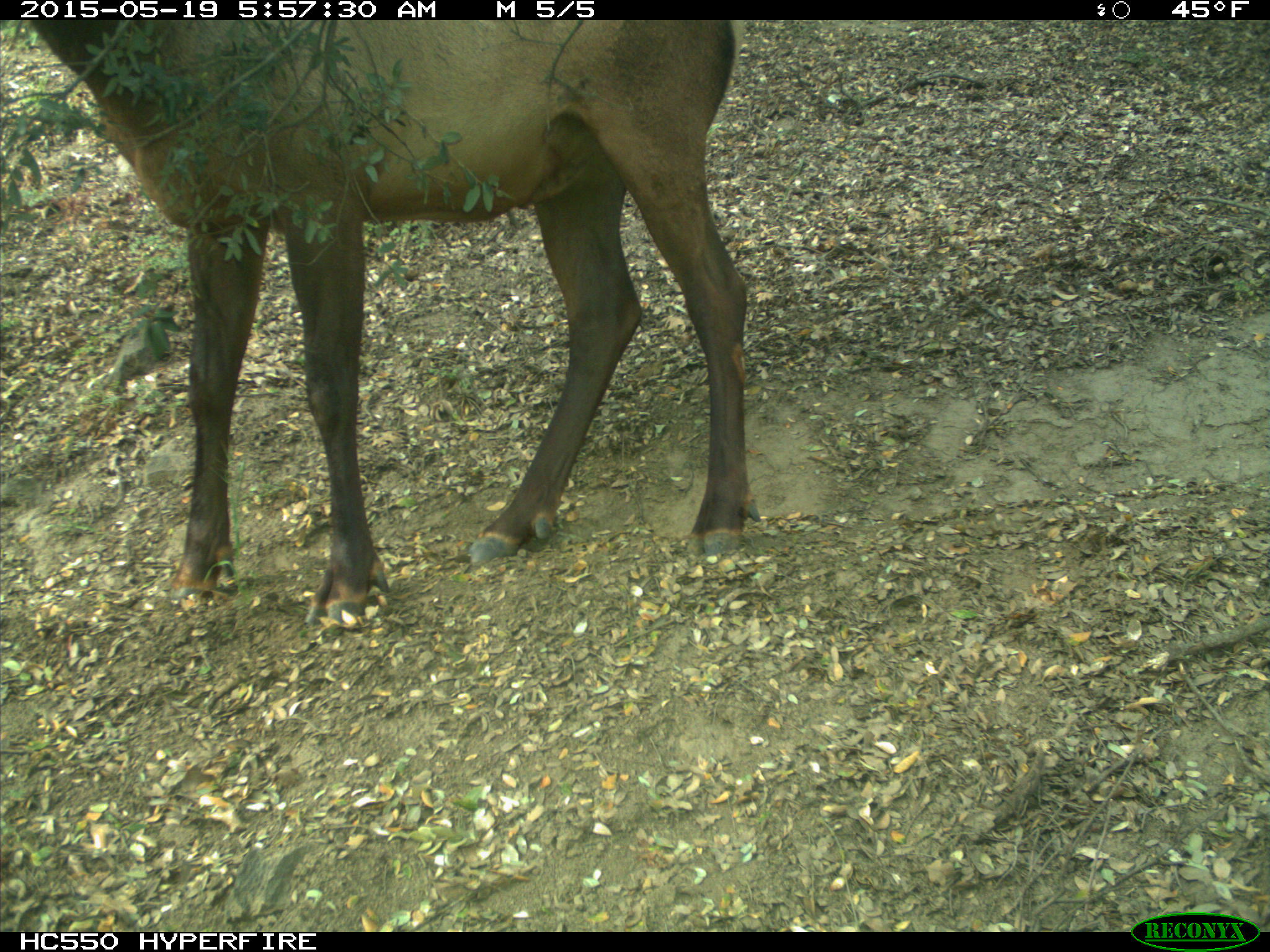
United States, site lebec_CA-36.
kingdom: Animalia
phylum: Chordata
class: Mammalia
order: Artiodactyla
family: Cervidae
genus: Cervus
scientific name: Cervus canadensis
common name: elk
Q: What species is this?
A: Cervus canadensis (elk).